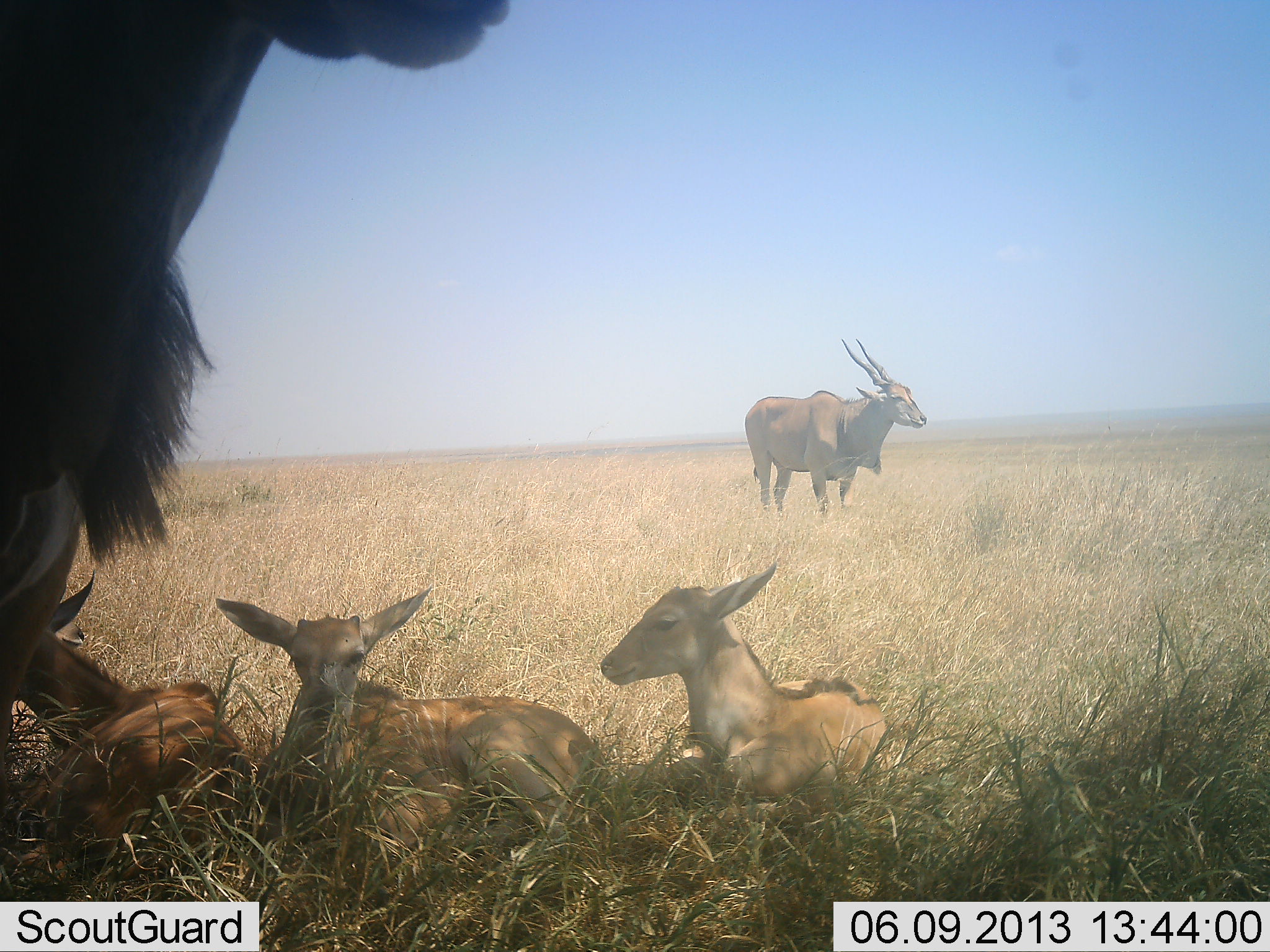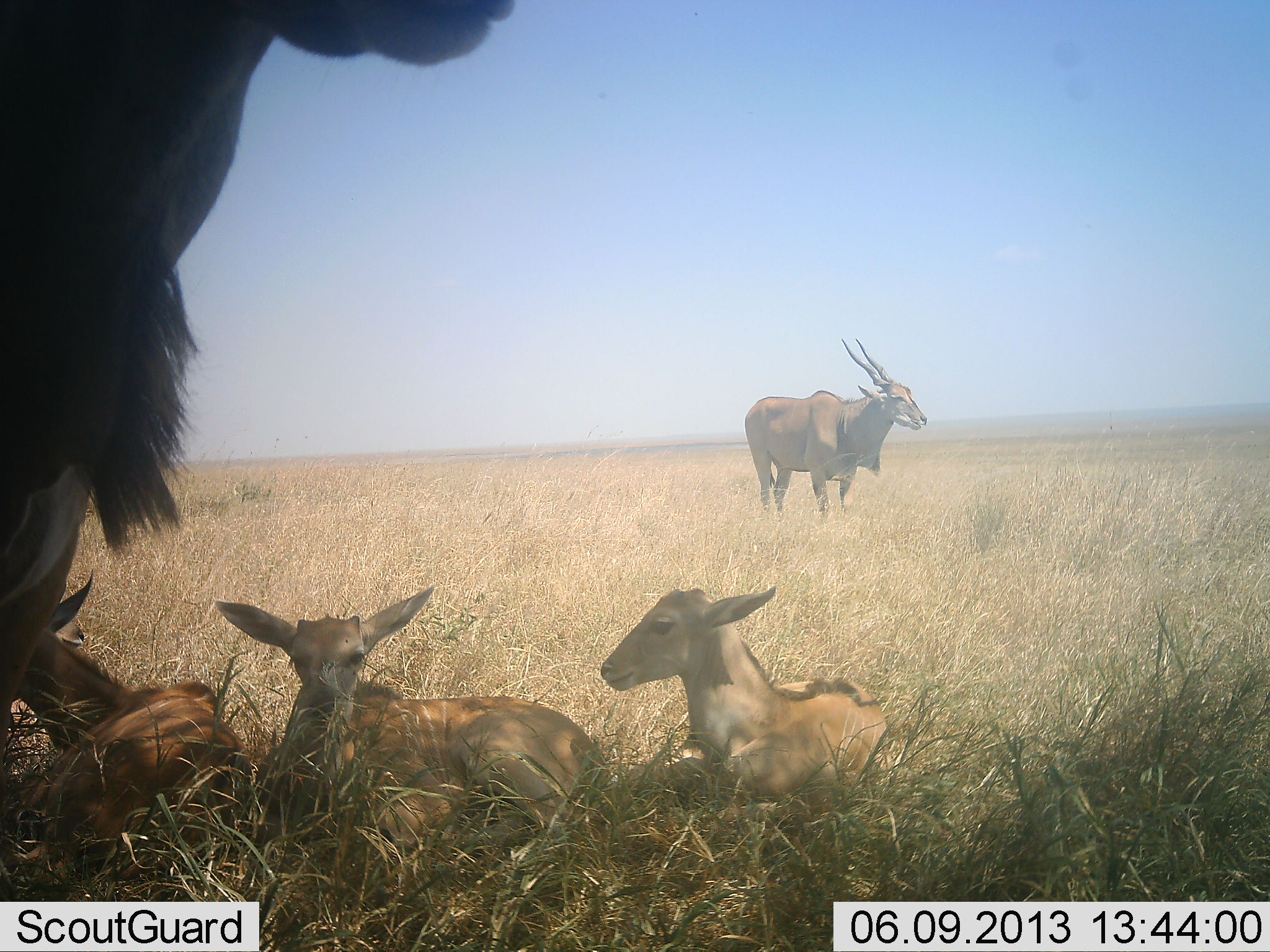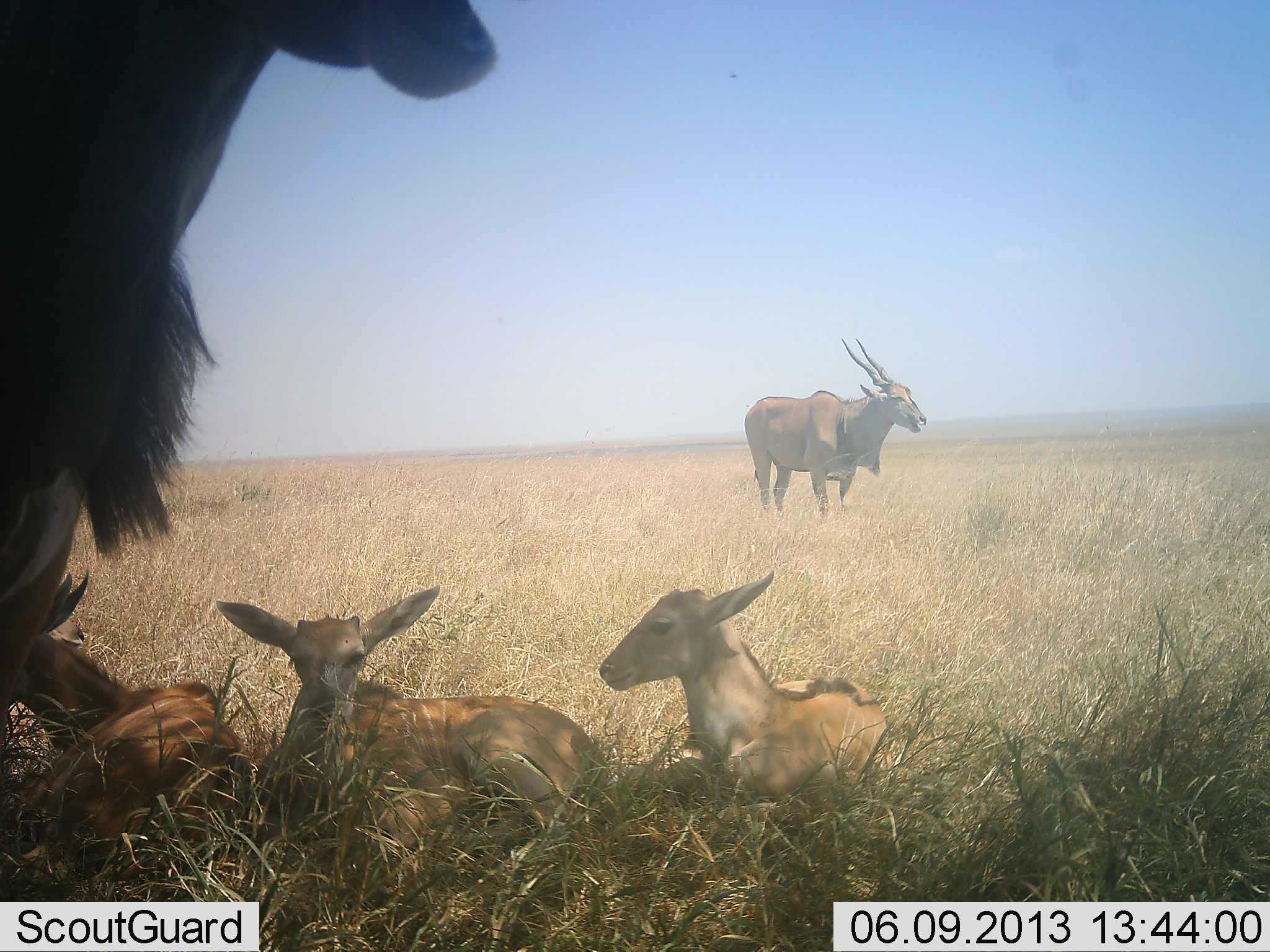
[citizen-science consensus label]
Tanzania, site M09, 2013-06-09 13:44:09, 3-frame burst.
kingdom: Animalia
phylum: Chordata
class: Mammalia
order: Artiodactyla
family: Bovidae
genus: Tragelaphus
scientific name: Tragelaphus oryx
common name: eland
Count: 5.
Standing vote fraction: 79%.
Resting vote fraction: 100%.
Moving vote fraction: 0%.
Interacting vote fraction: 0%.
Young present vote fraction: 92%.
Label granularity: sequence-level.